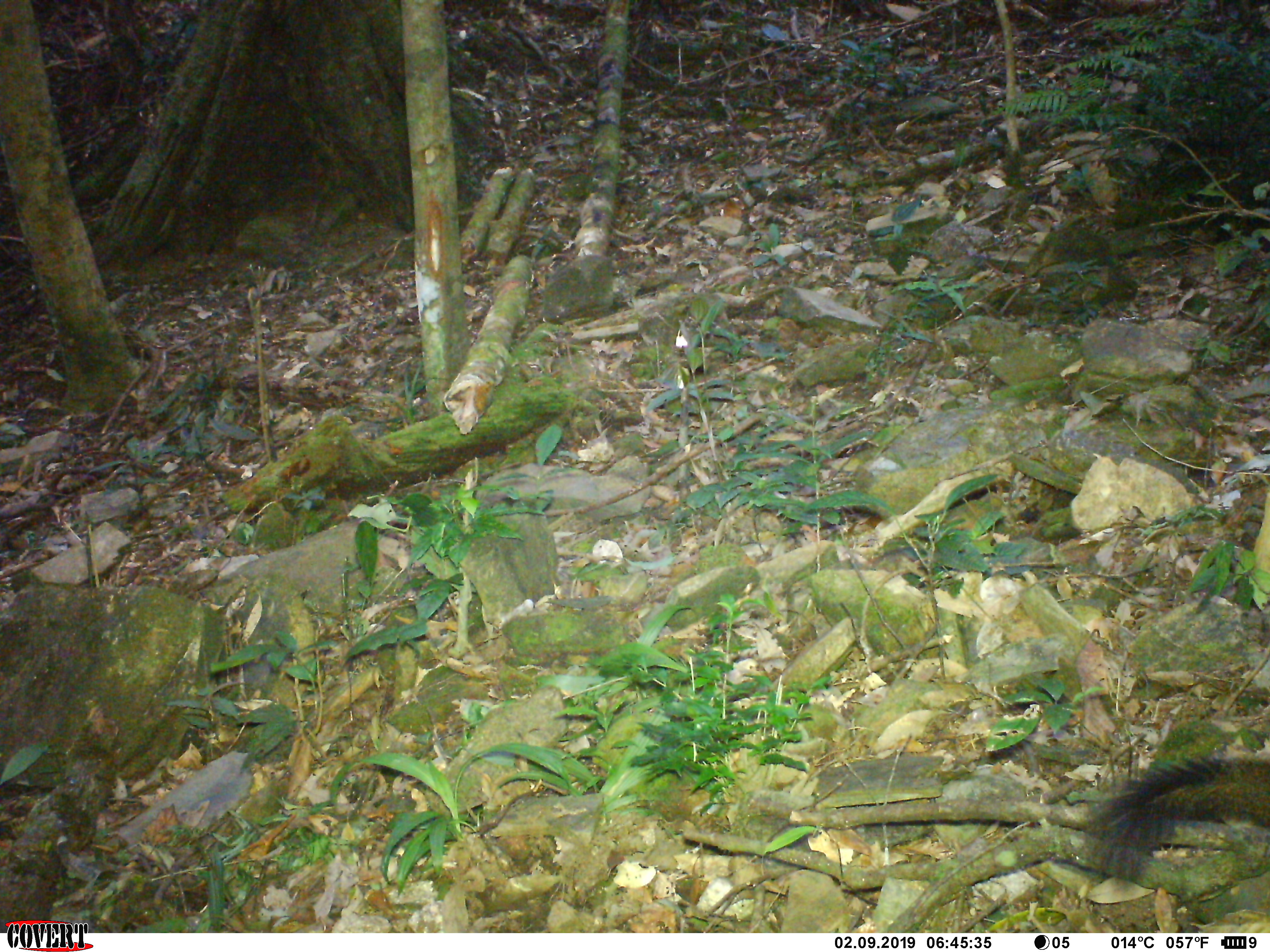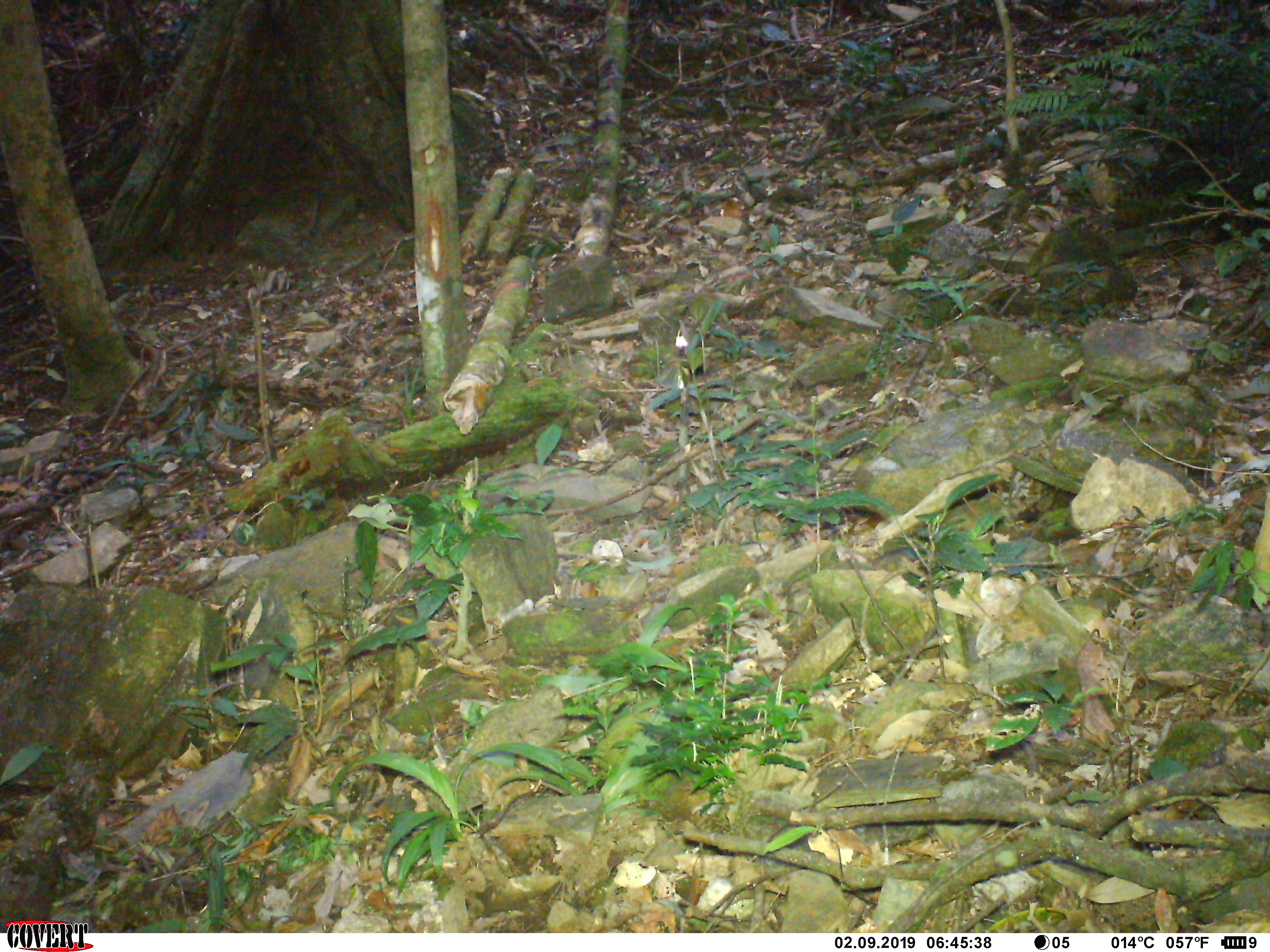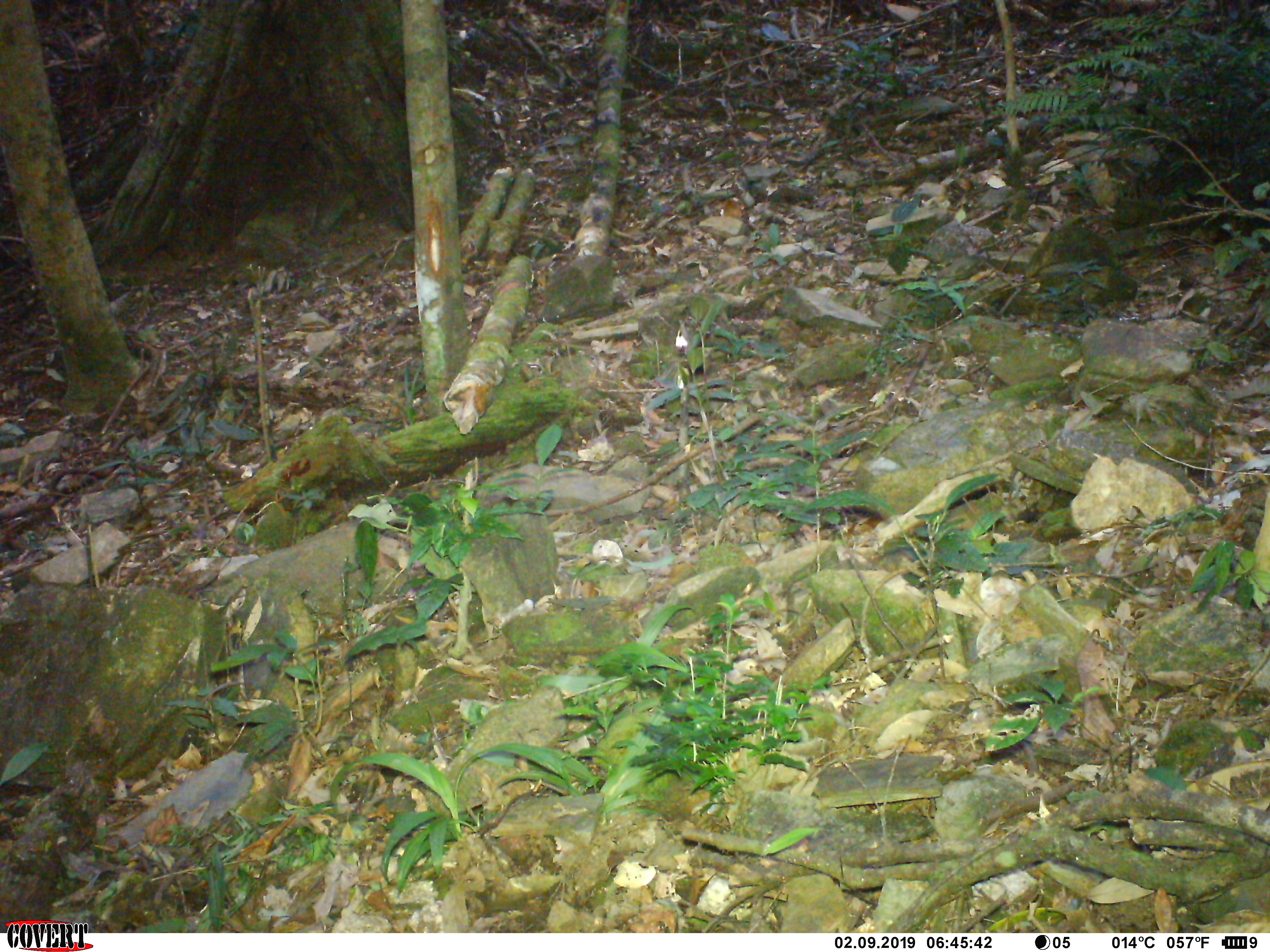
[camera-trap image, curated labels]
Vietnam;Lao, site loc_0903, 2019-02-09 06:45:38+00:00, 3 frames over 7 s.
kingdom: Animalia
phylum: Chordata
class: Mammalia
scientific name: Mammalia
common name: mammal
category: unidentified mammal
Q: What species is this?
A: Unidentified mammal (mammal) (Mammalia).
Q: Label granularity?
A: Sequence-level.